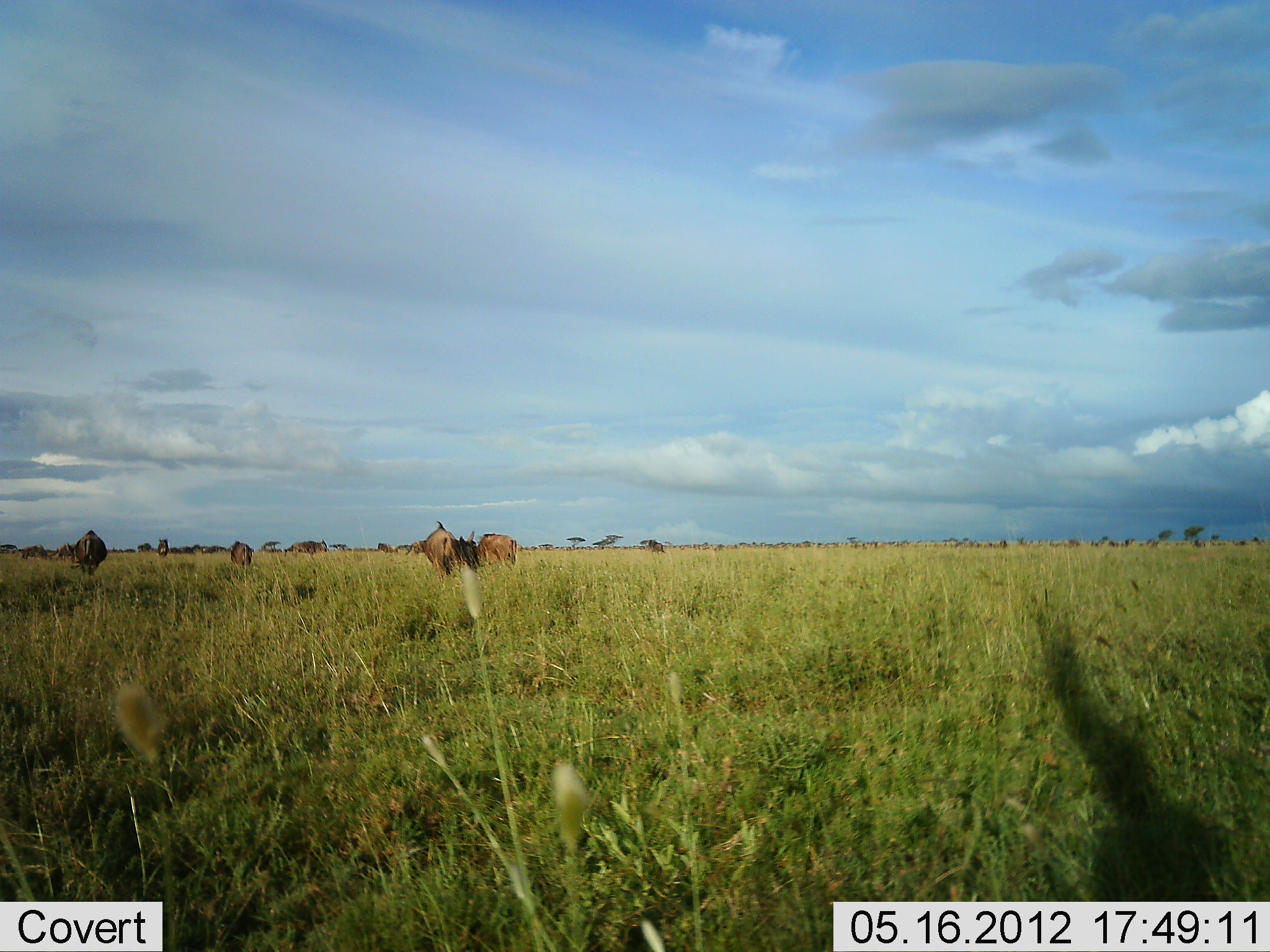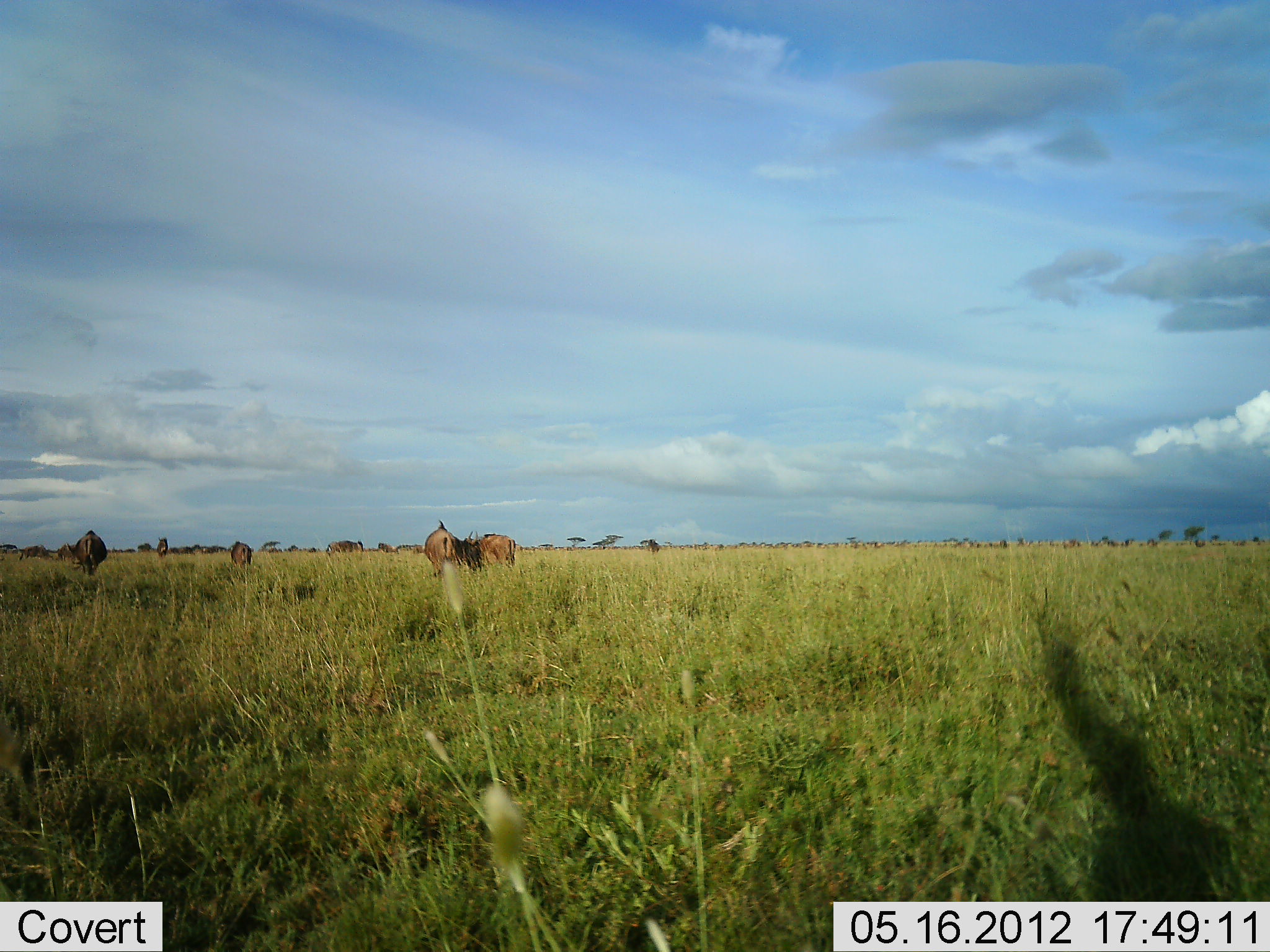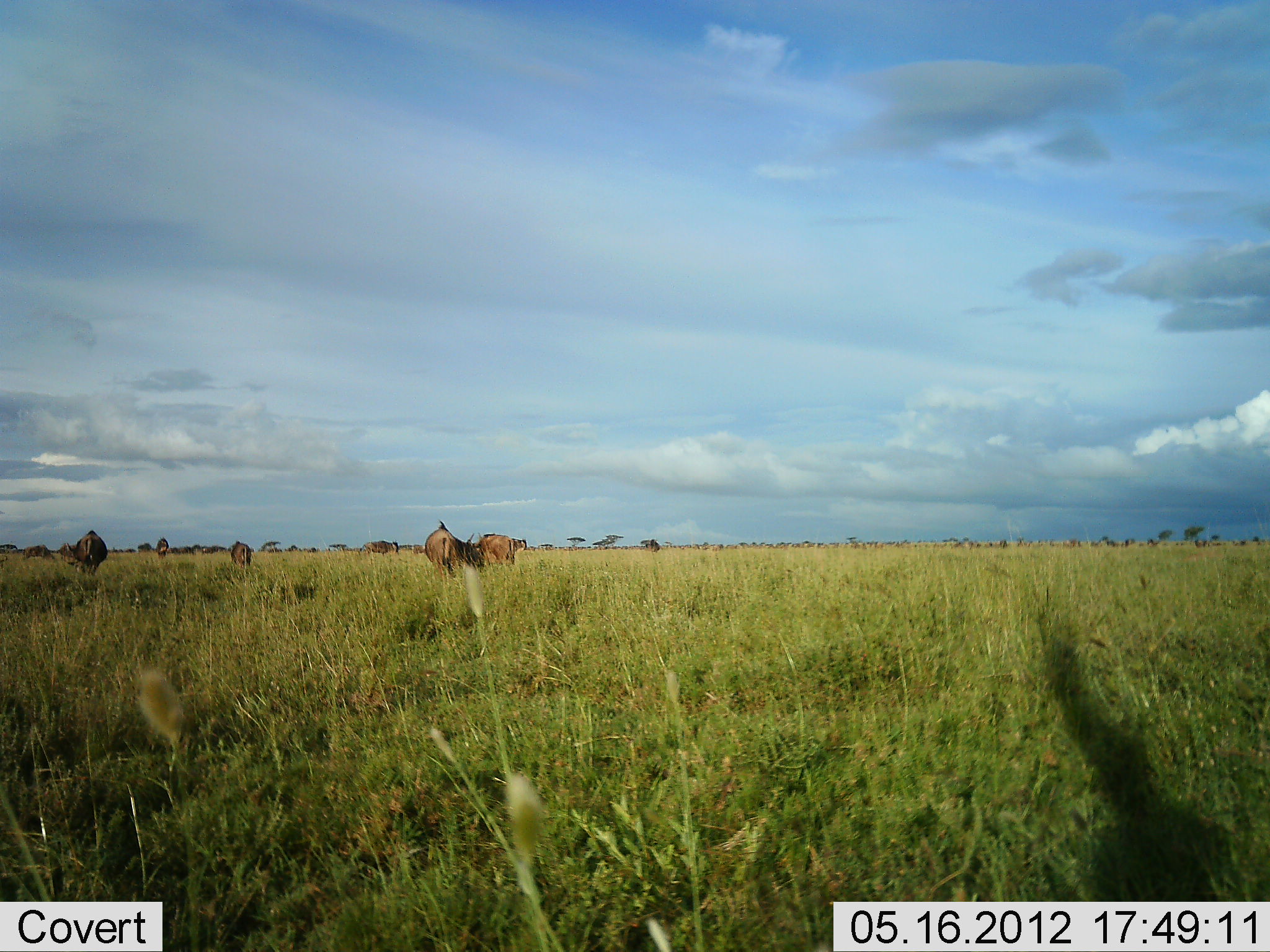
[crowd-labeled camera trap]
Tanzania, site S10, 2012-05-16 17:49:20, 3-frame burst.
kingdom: Animalia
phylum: Chordata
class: Mammalia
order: Artiodactyla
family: Bovidae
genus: Connochaetes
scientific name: Connochaetes taurinus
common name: blue wildebeest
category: wildebeest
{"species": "wildebeest (blue wildebeest) (Connochaetes taurinus)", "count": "10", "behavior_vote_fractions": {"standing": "40%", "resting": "0%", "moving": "60%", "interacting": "10%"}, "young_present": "0%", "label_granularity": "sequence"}